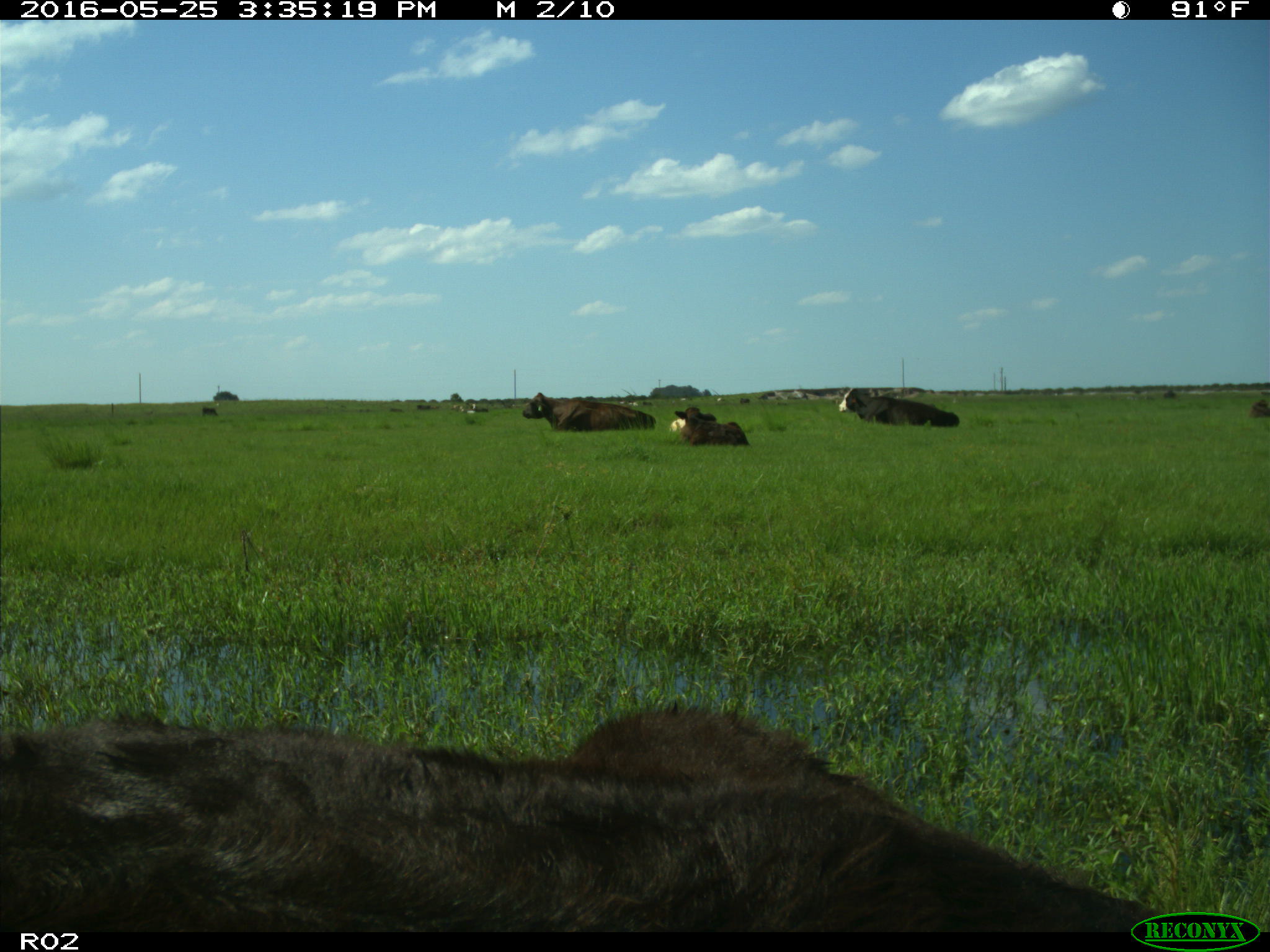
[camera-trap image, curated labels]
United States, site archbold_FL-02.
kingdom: Animalia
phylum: Chordata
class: Mammalia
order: Artiodactyla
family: Bovidae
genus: Bos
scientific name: Bos taurus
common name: domestic cow